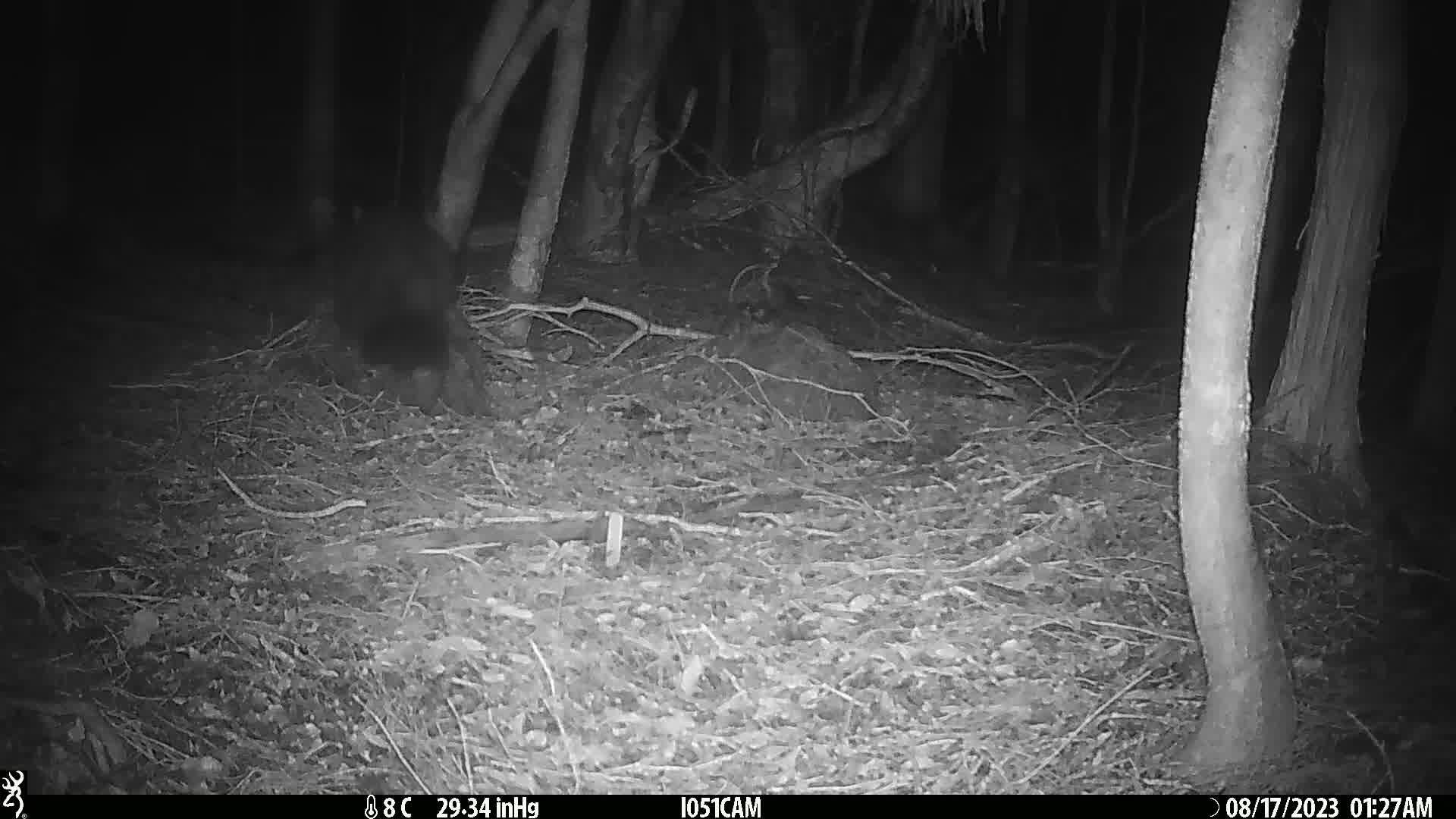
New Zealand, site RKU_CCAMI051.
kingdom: Animalia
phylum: Chordata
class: Mammalia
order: Diprotodontia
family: Phalangeridae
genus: Trichosurus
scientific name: Trichosurus vulpecula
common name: common brushtail possum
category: possum